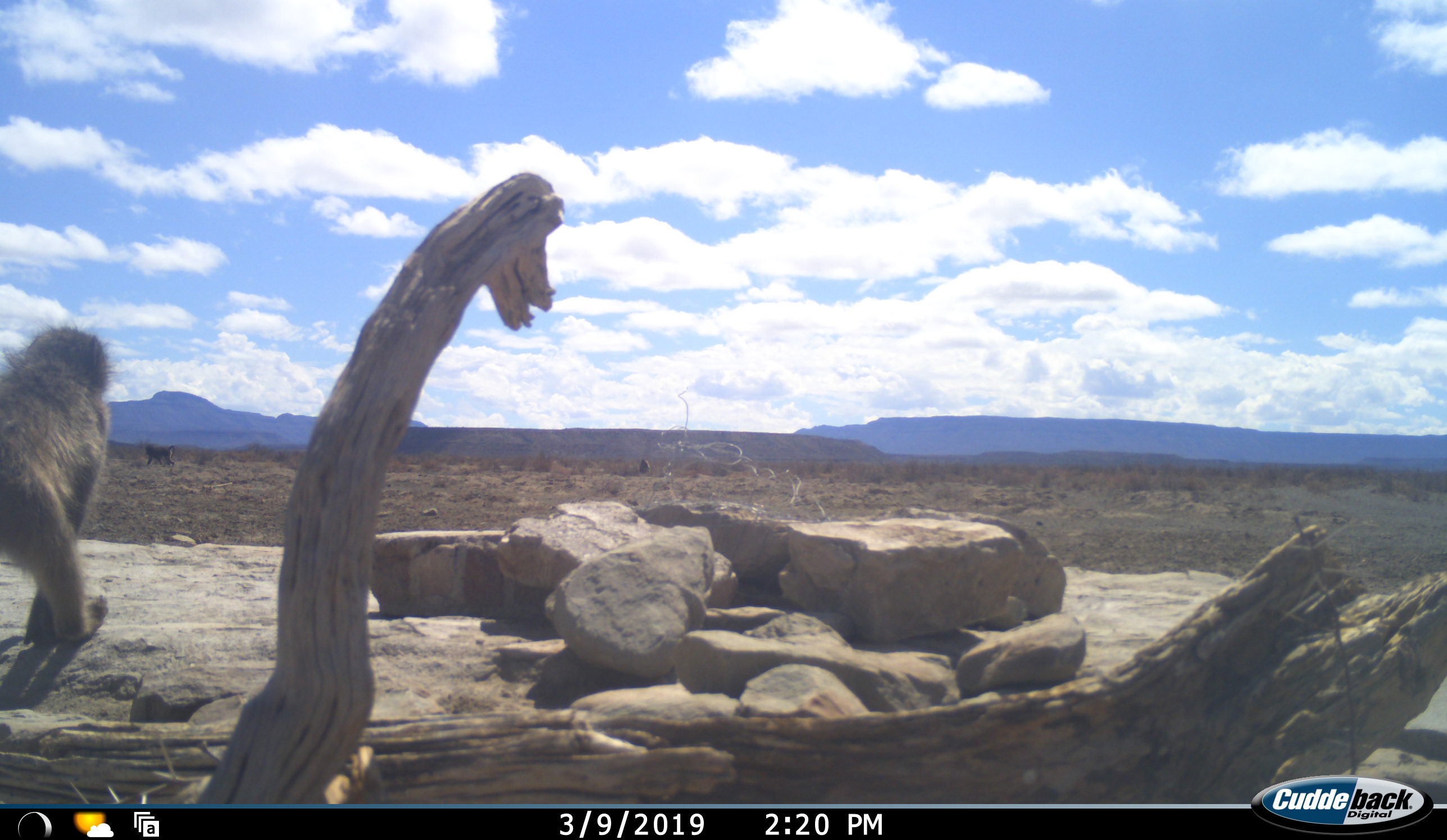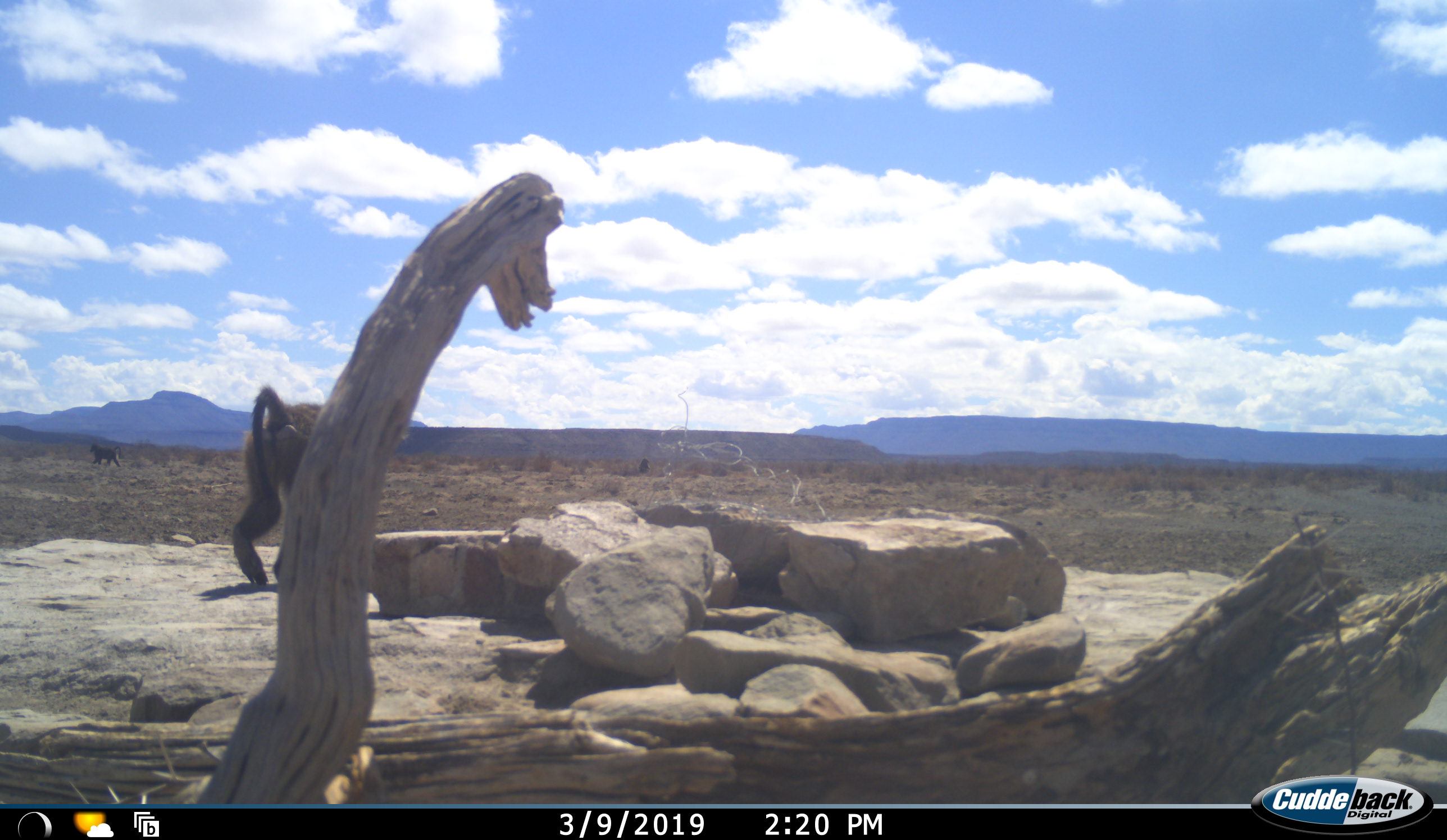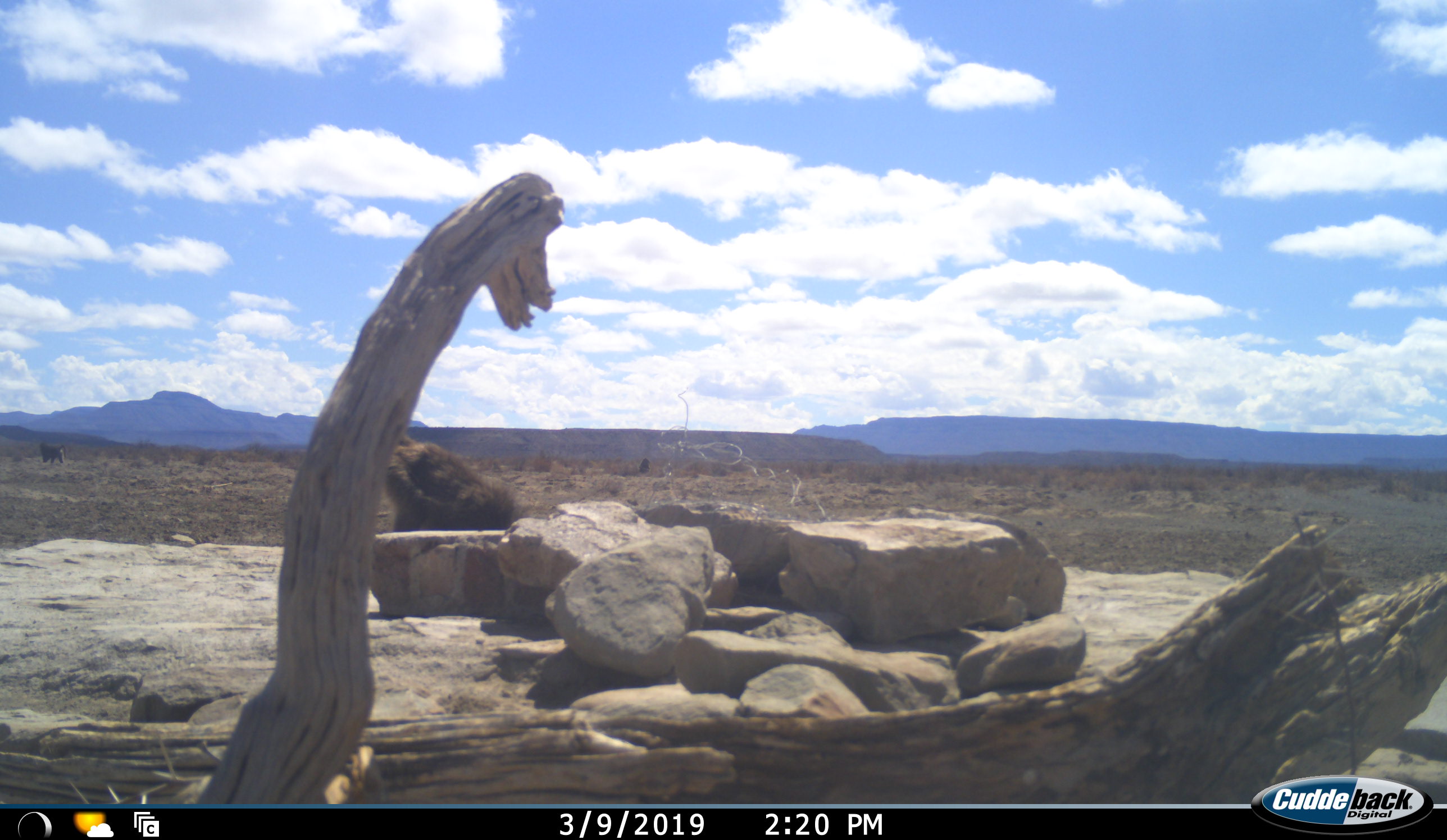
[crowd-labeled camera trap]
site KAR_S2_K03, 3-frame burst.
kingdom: Animalia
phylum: Chordata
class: Mammalia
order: Primates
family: Cercopithecidae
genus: Papio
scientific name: Papio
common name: baboon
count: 3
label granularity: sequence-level